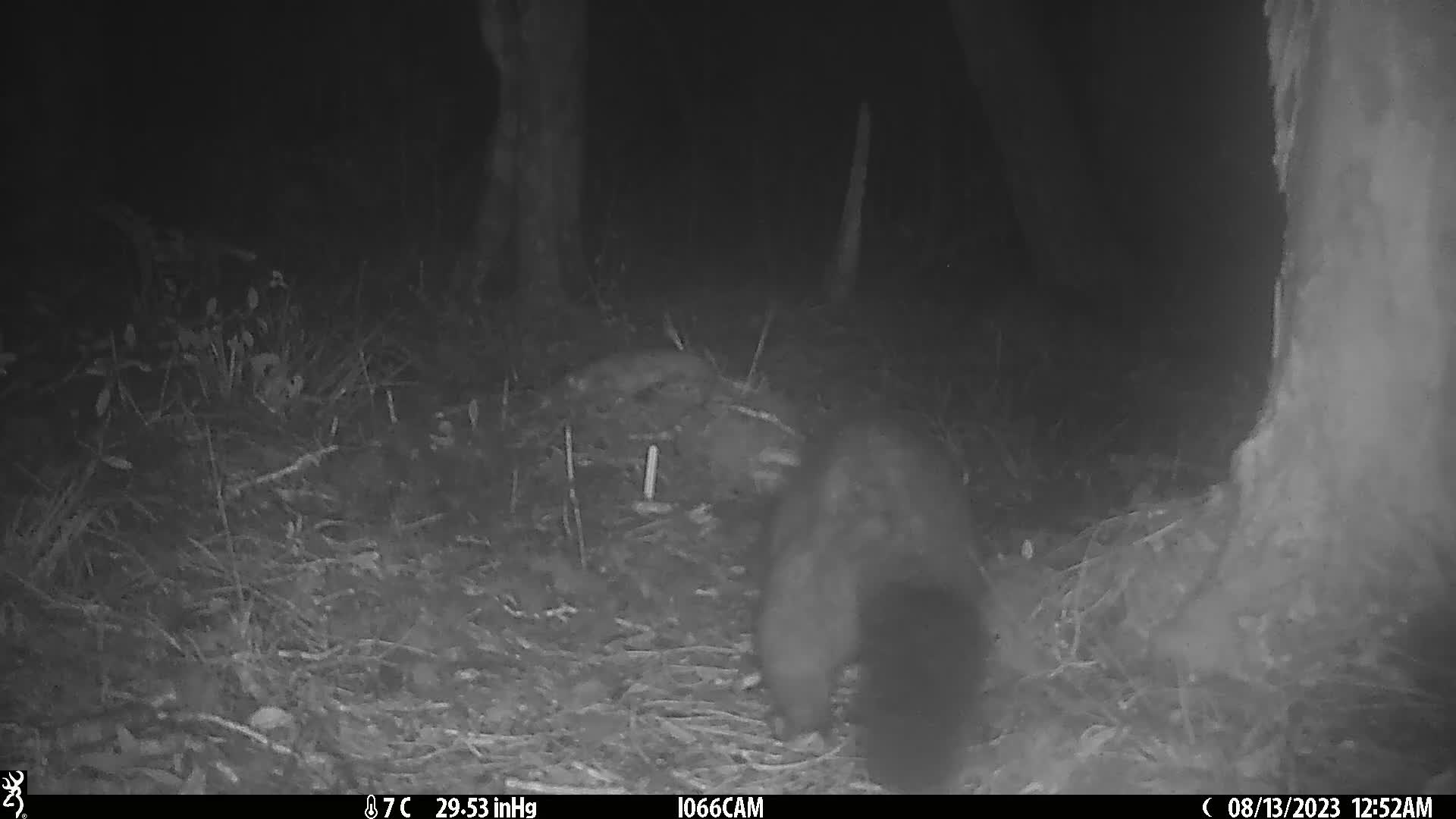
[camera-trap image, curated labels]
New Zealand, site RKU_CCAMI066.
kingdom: Animalia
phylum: Chordata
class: Mammalia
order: Diprotodontia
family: Phalangeridae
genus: Trichosurus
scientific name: Trichosurus vulpecula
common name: common brushtail possum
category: possum